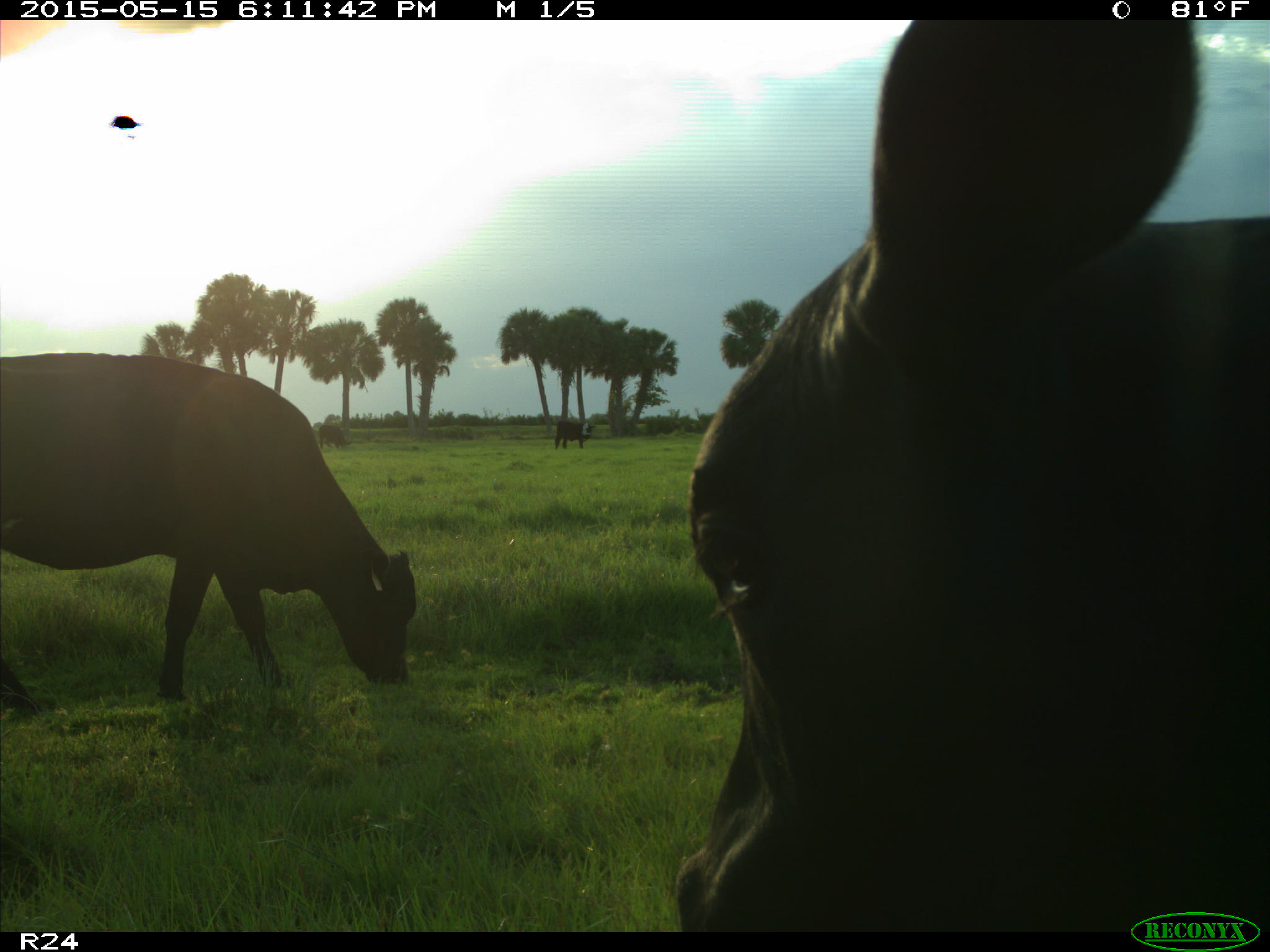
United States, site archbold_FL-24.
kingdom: Animalia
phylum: Chordata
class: Mammalia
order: Artiodactyla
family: Bovidae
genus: Bos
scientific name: Bos taurus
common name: domestic cow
Bos taurus (domestic cow).